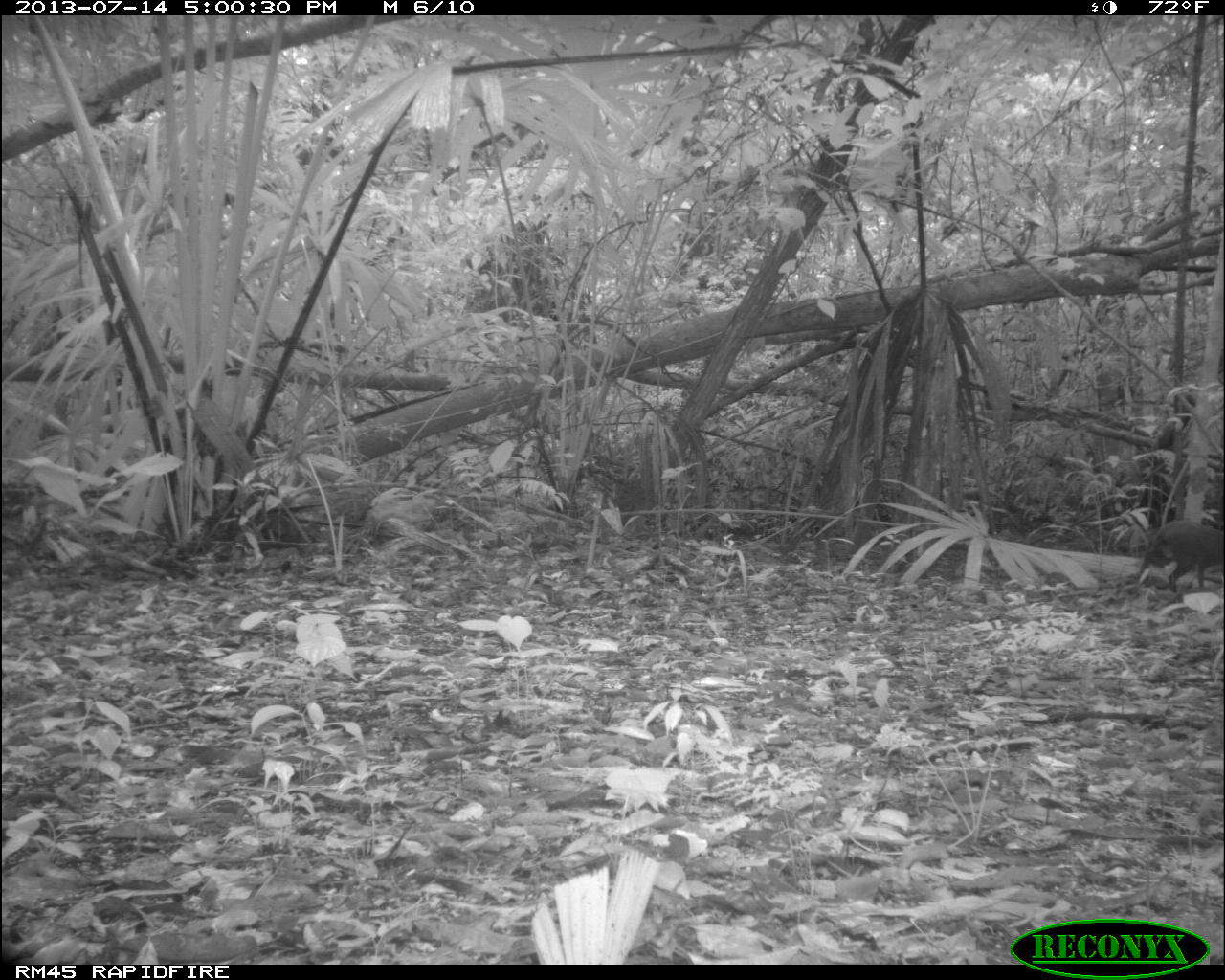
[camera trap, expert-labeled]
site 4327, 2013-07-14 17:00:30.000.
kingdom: Animalia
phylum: Chordata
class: Mammalia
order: Rodentia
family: Dasyproctidae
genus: Dasyprocta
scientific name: Dasyprocta punctata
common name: central american agouti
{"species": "Dasyprocta punctata (central american agouti)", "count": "1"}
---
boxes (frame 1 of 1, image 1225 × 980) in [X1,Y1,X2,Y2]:
dasyprocta punctata: [1134,519,1223,593]